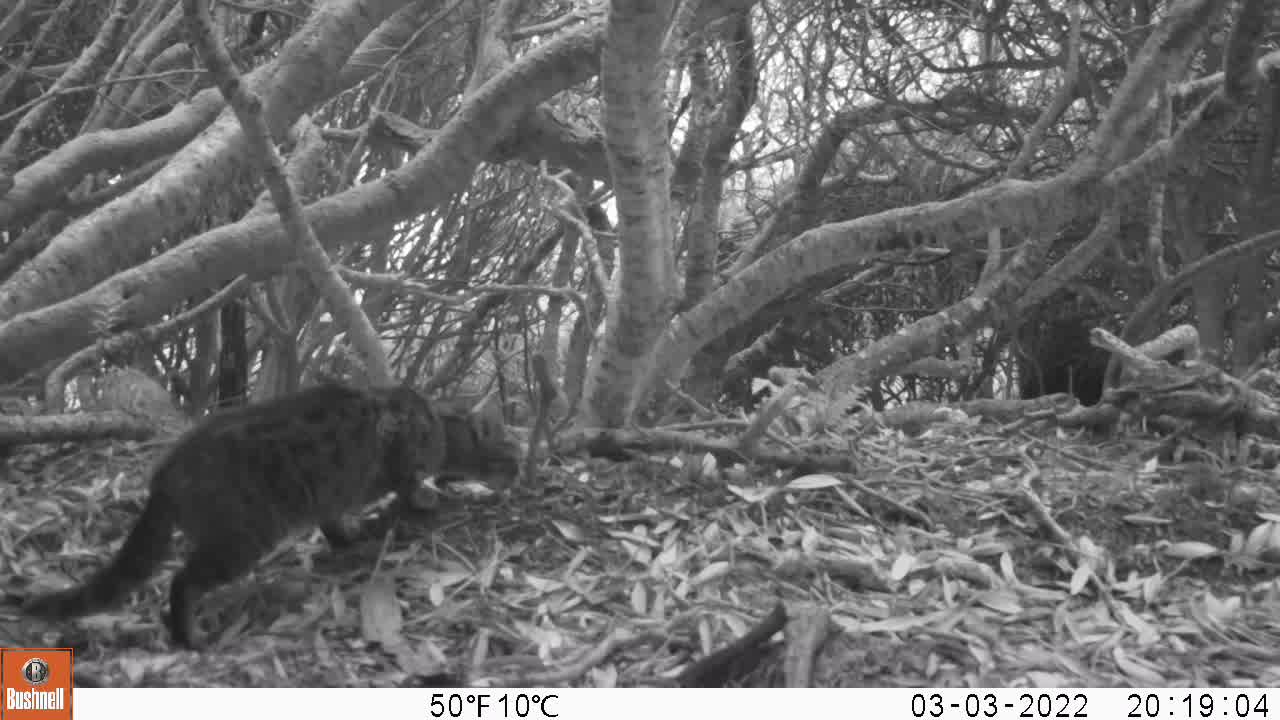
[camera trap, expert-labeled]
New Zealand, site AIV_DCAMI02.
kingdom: Animalia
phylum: Chordata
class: Mammalia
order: Carnivora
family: Felidae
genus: Felis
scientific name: Felis catus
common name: domestic cat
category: cat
Cat (domestic cat) (Felis catus).